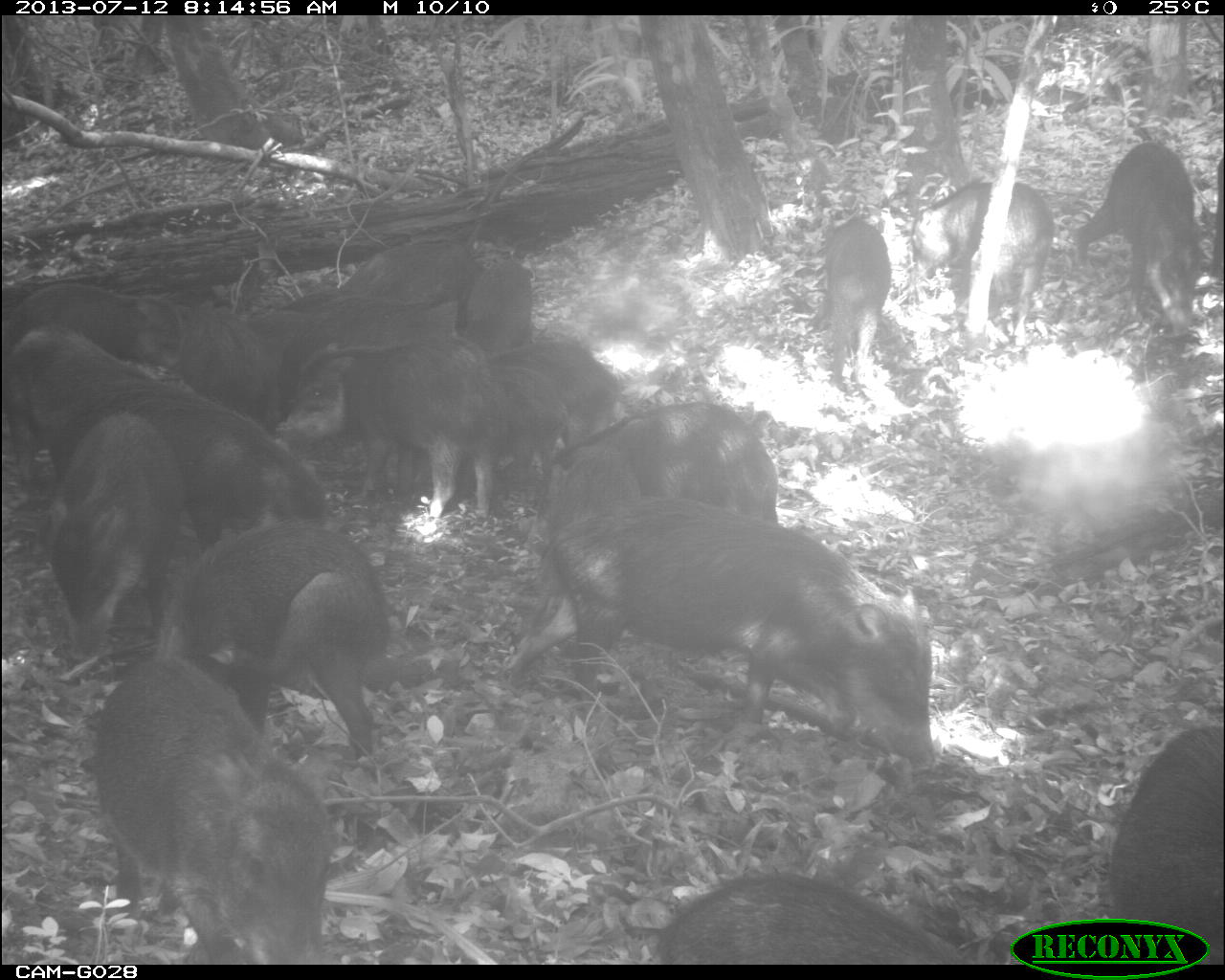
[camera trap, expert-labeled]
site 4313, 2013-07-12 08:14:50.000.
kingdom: Animalia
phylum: Chordata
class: Mammalia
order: Artiodactyla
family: Tayassuidae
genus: Tayassu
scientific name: Tayassu pecari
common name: white-lipped peccary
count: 20